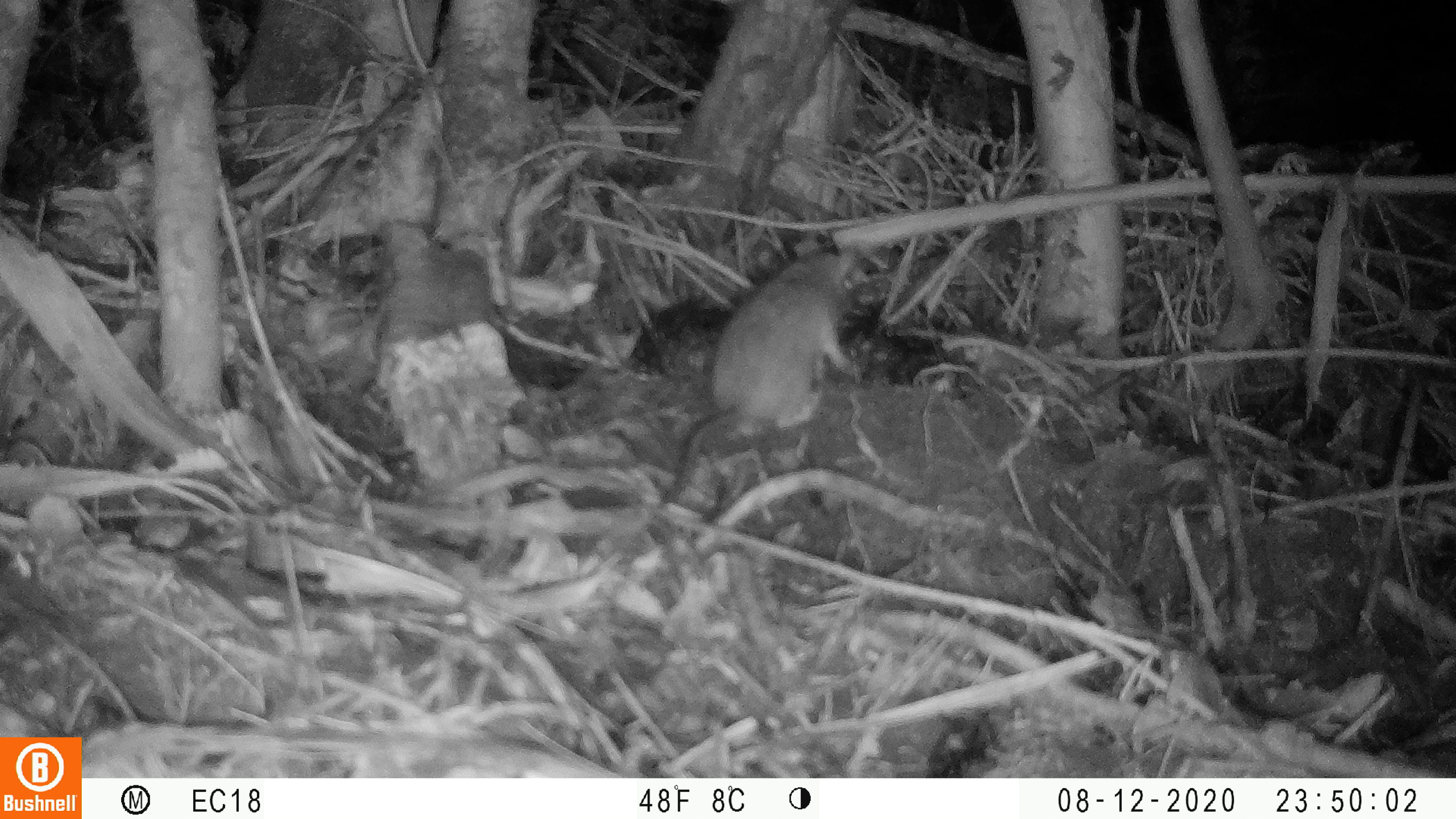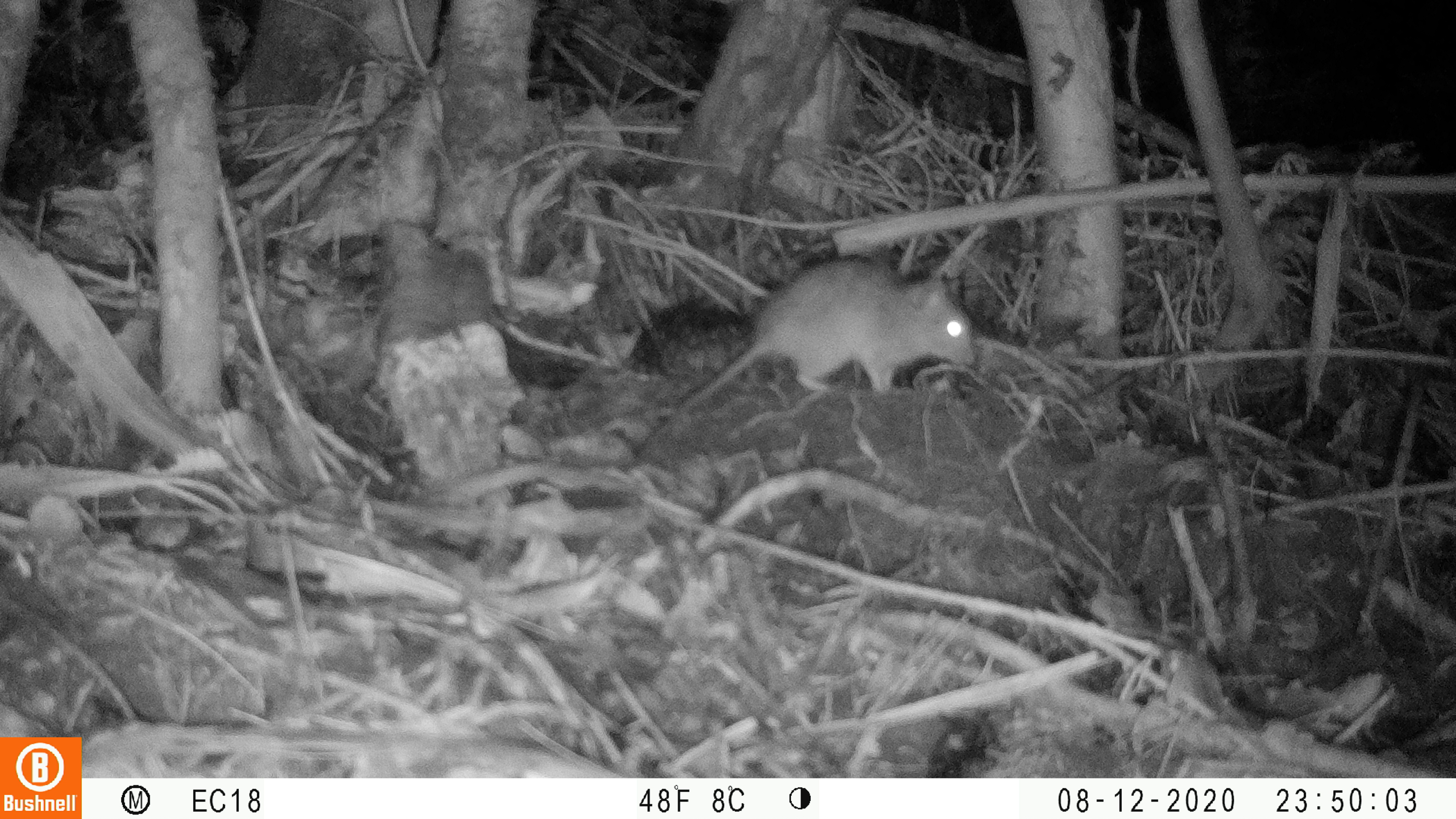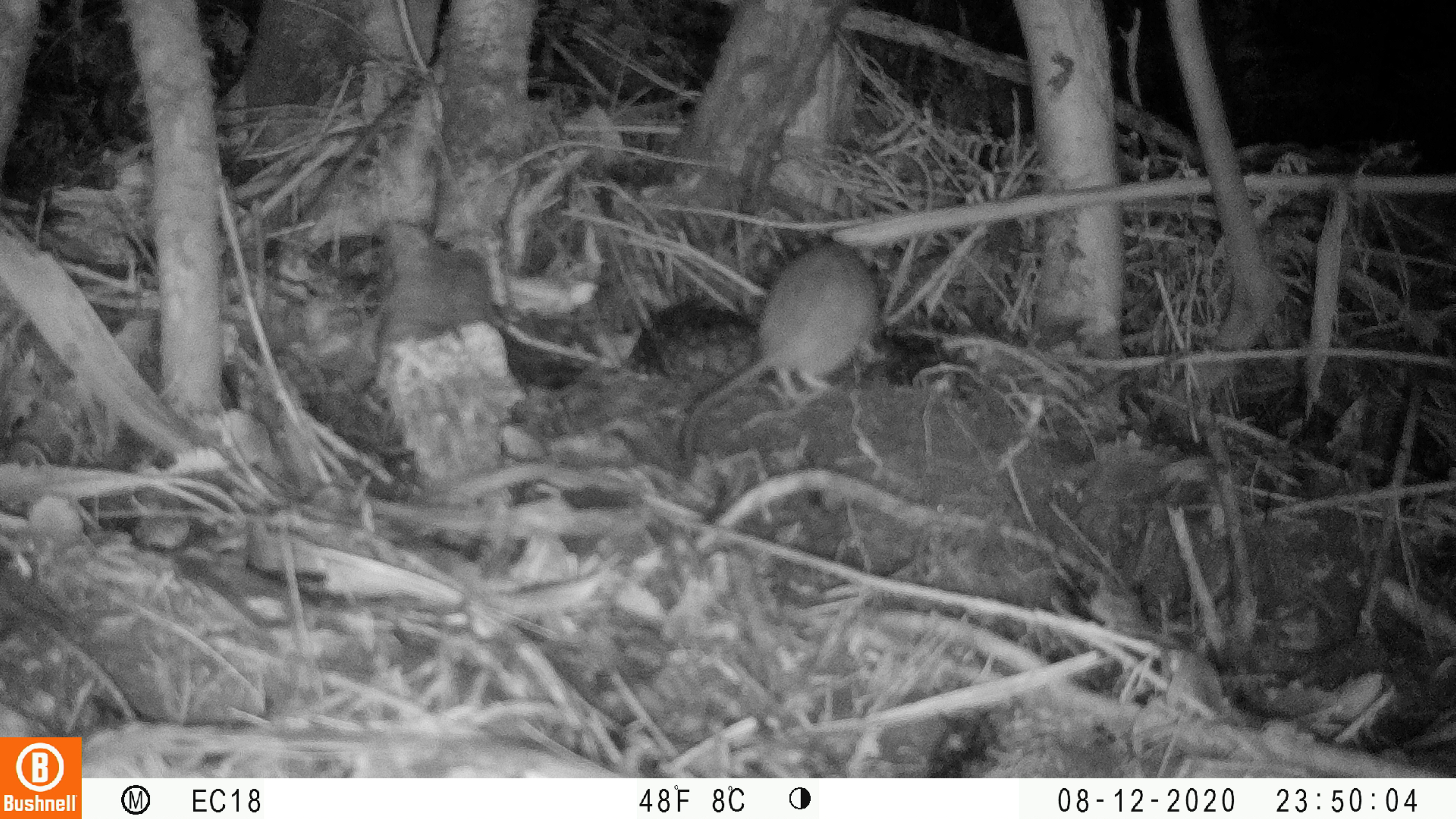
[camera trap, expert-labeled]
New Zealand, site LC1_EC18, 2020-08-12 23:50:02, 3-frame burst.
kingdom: Animalia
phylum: Chordata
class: Mammalia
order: Rodentia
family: Muridae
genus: Rattus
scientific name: Rattus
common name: rat